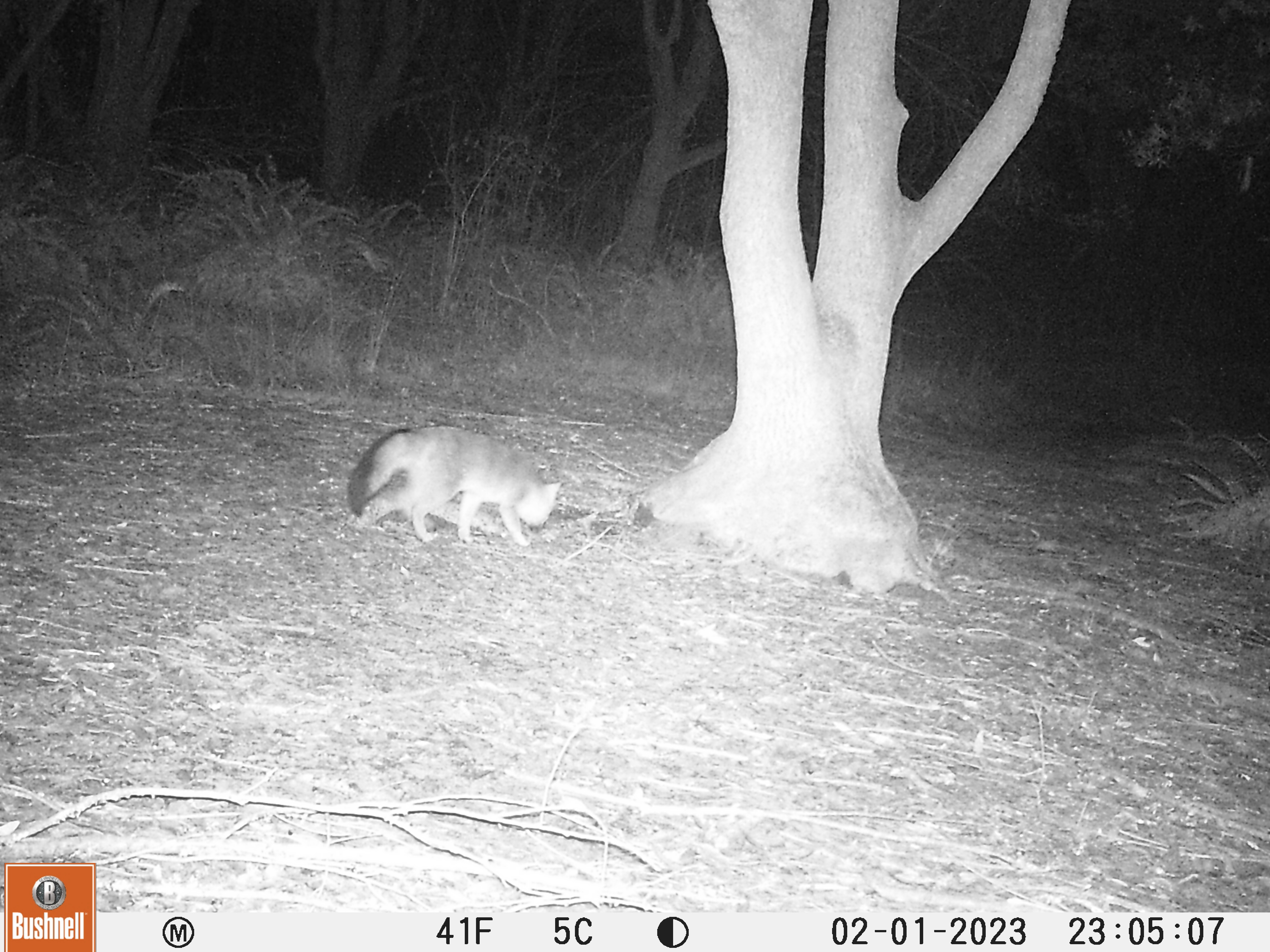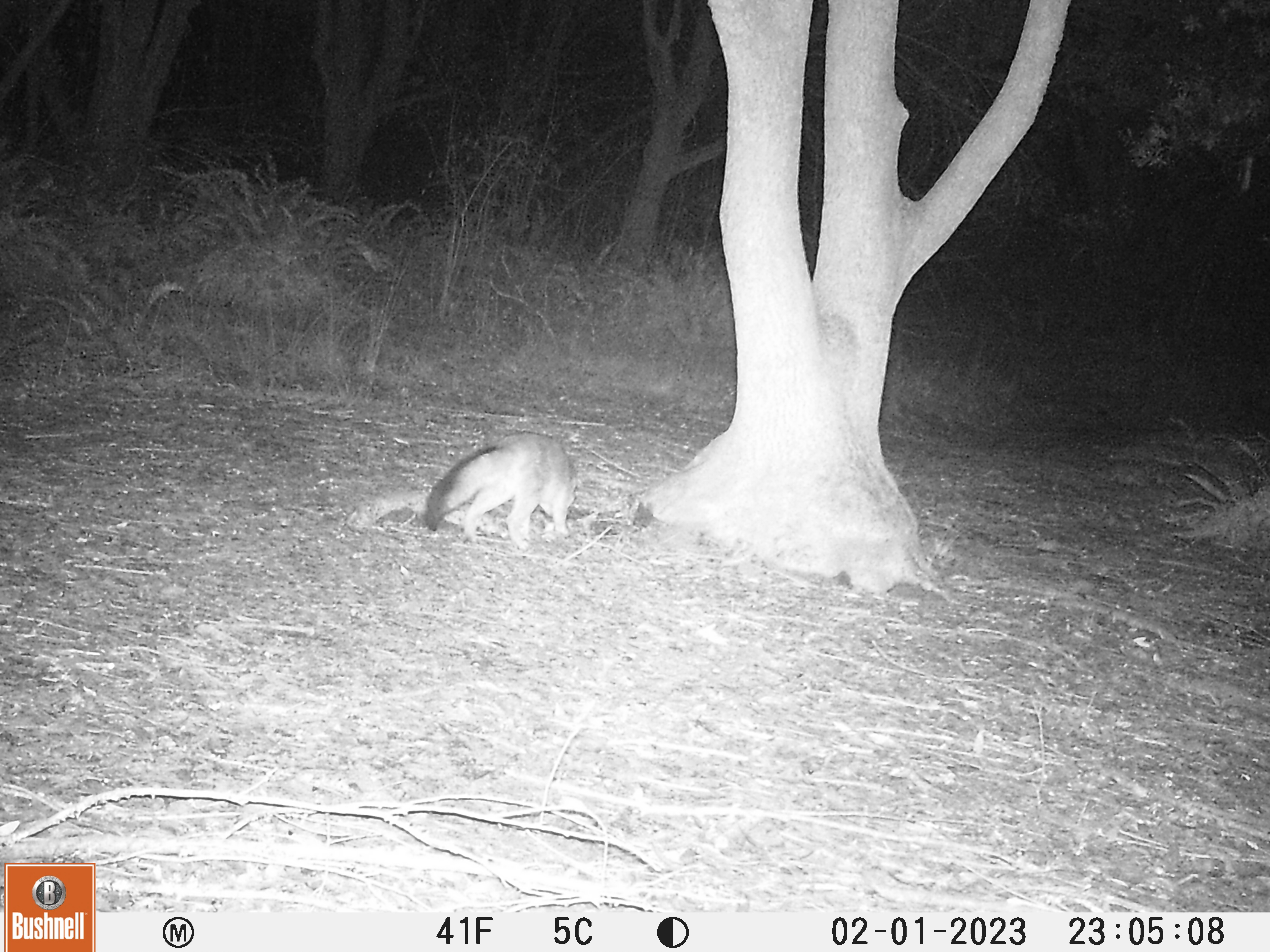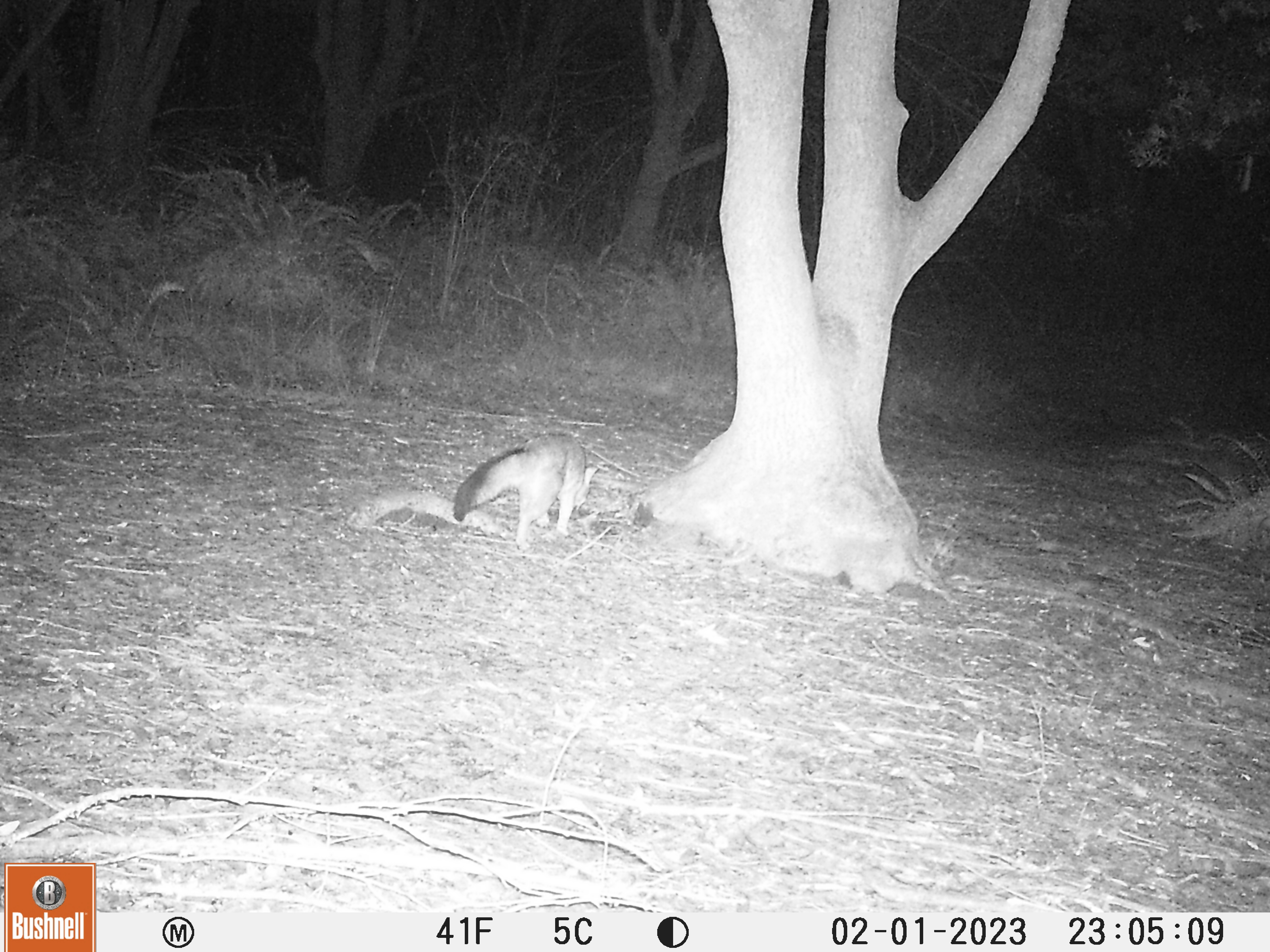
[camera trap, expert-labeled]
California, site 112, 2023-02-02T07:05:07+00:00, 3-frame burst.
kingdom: Animalia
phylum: Chordata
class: Mammalia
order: Carnivora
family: Canidae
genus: Urocyon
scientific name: Urocyon cinereoargenteus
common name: gray fox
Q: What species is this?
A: Gray fox (Urocyon cinereoargenteus).